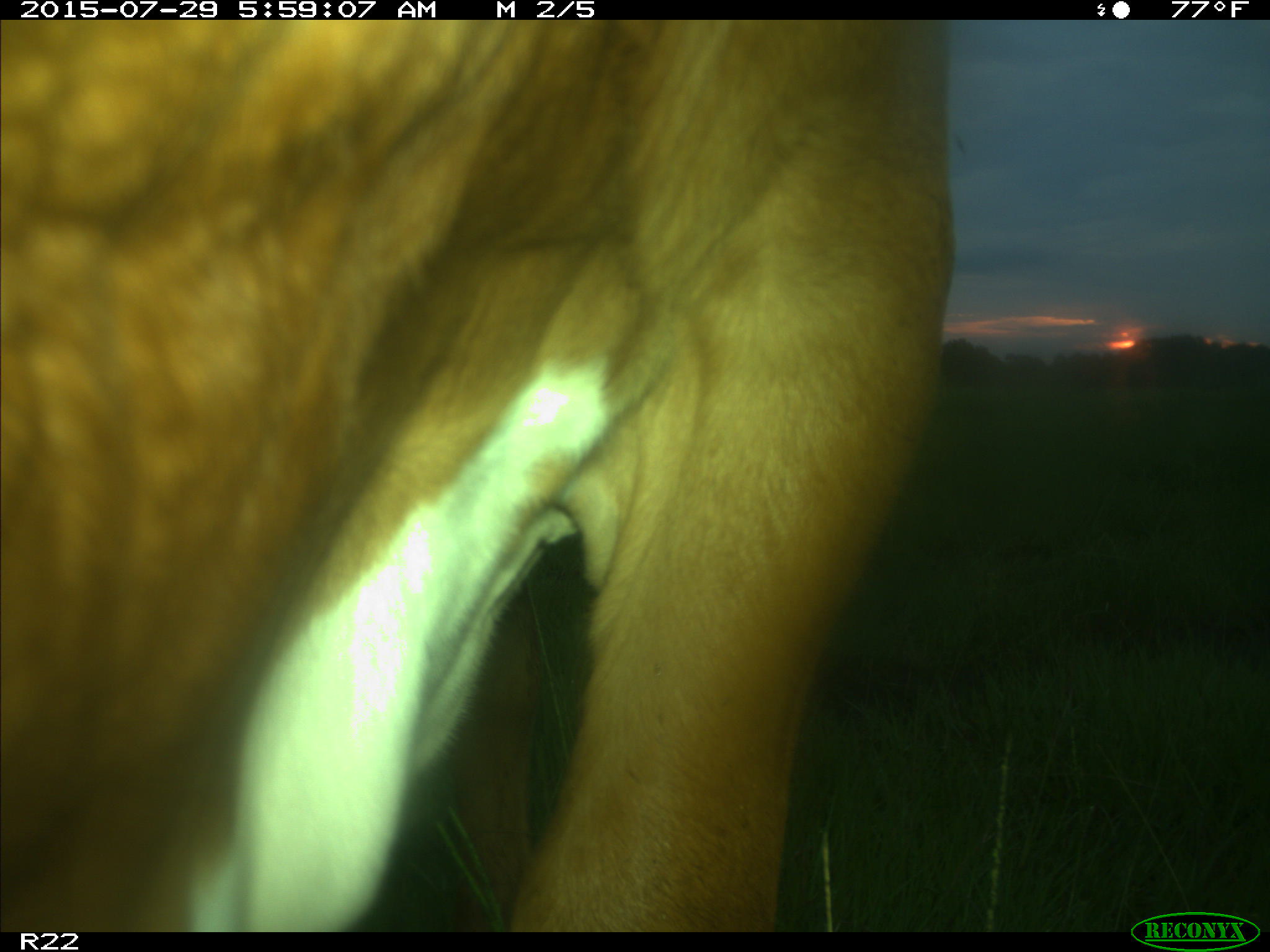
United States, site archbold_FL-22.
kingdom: Animalia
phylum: Chordata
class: Mammalia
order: Artiodactyla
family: Bovidae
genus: Bos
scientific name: Bos taurus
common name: domestic cow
Bos taurus (domestic cow).